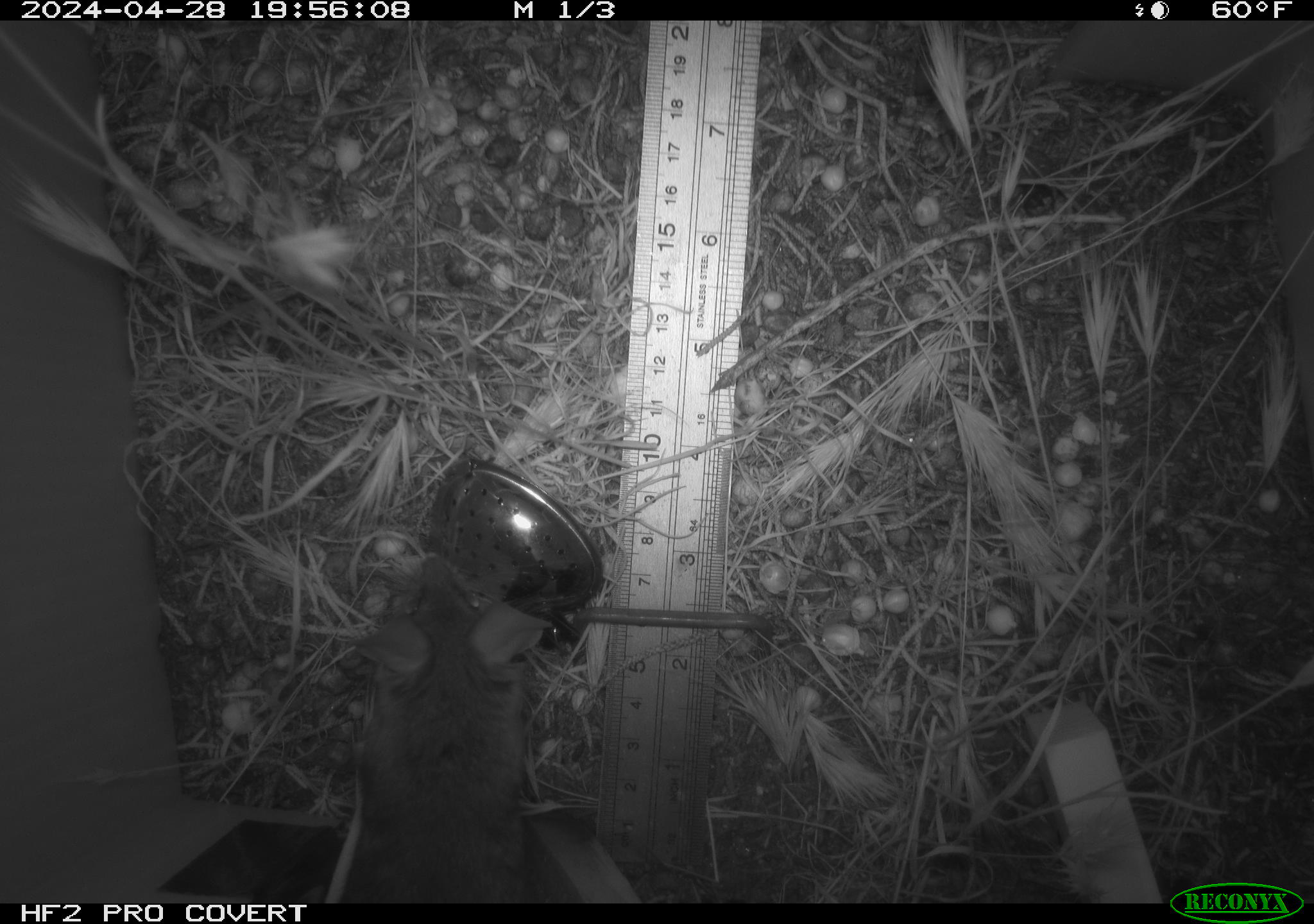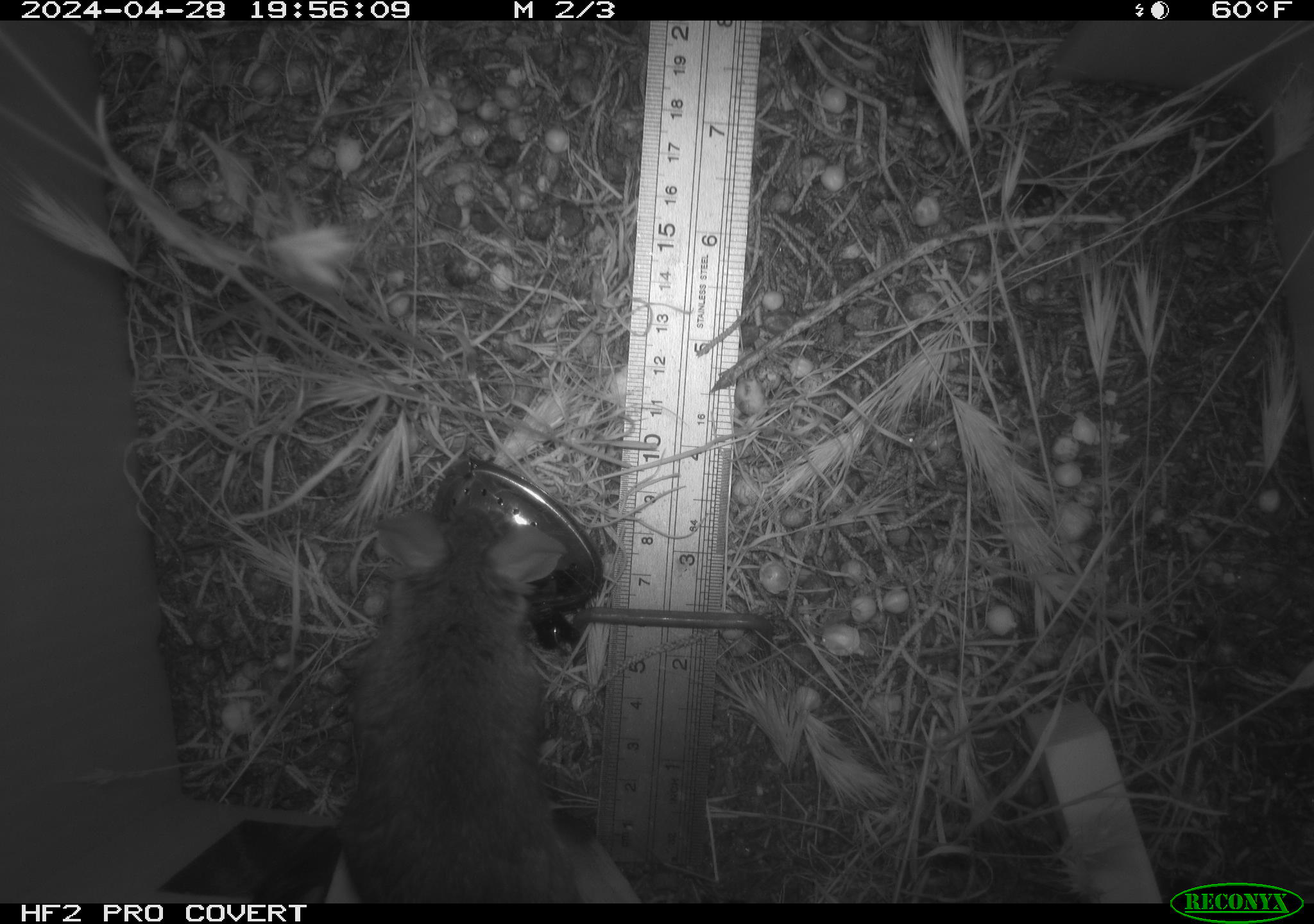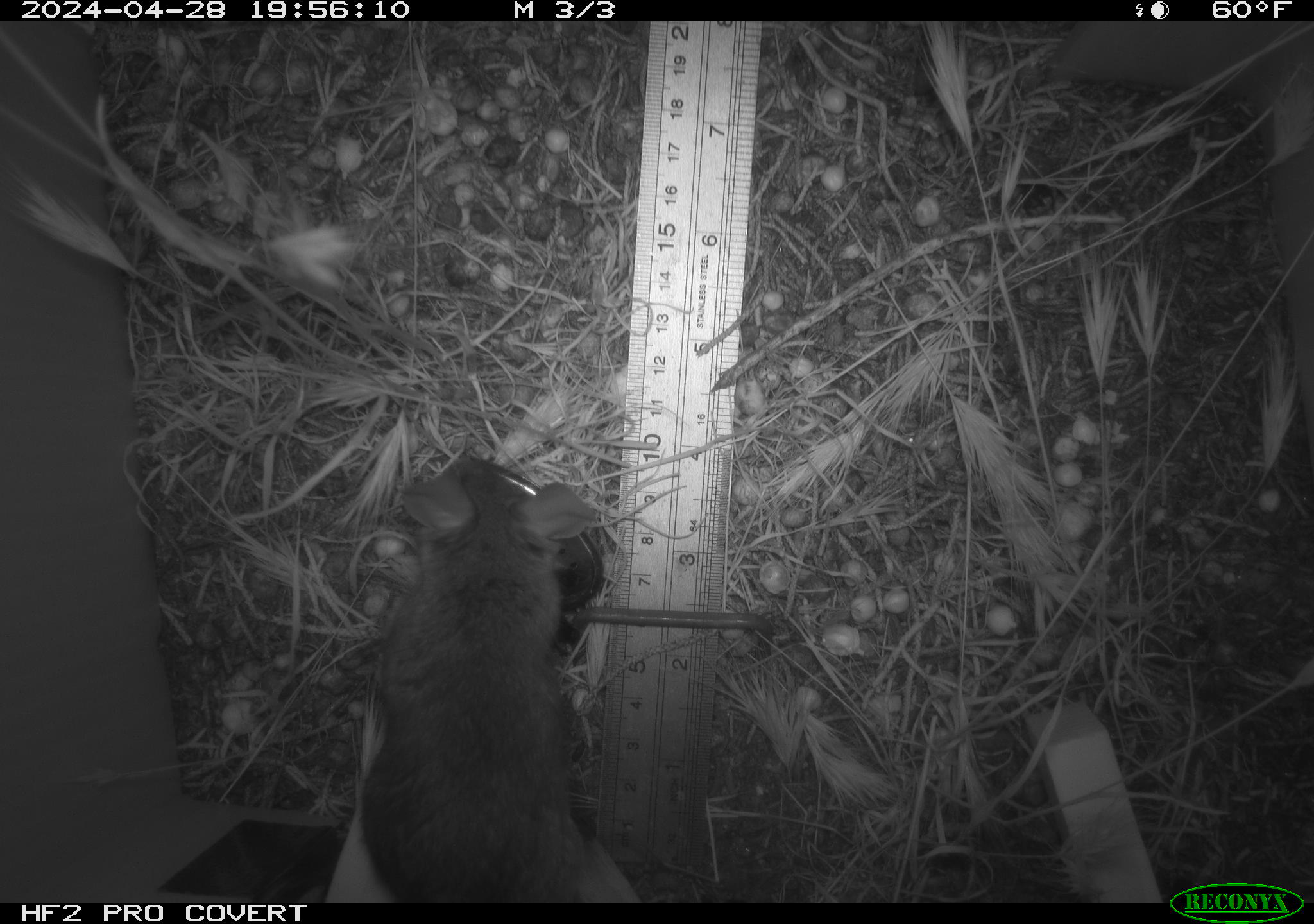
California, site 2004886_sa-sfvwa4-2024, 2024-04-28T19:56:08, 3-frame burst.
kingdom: Animalia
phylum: Chordata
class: Mammalia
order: Rodentia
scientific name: Rodentia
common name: mouse species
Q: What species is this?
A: Mouse species (Rodentia).